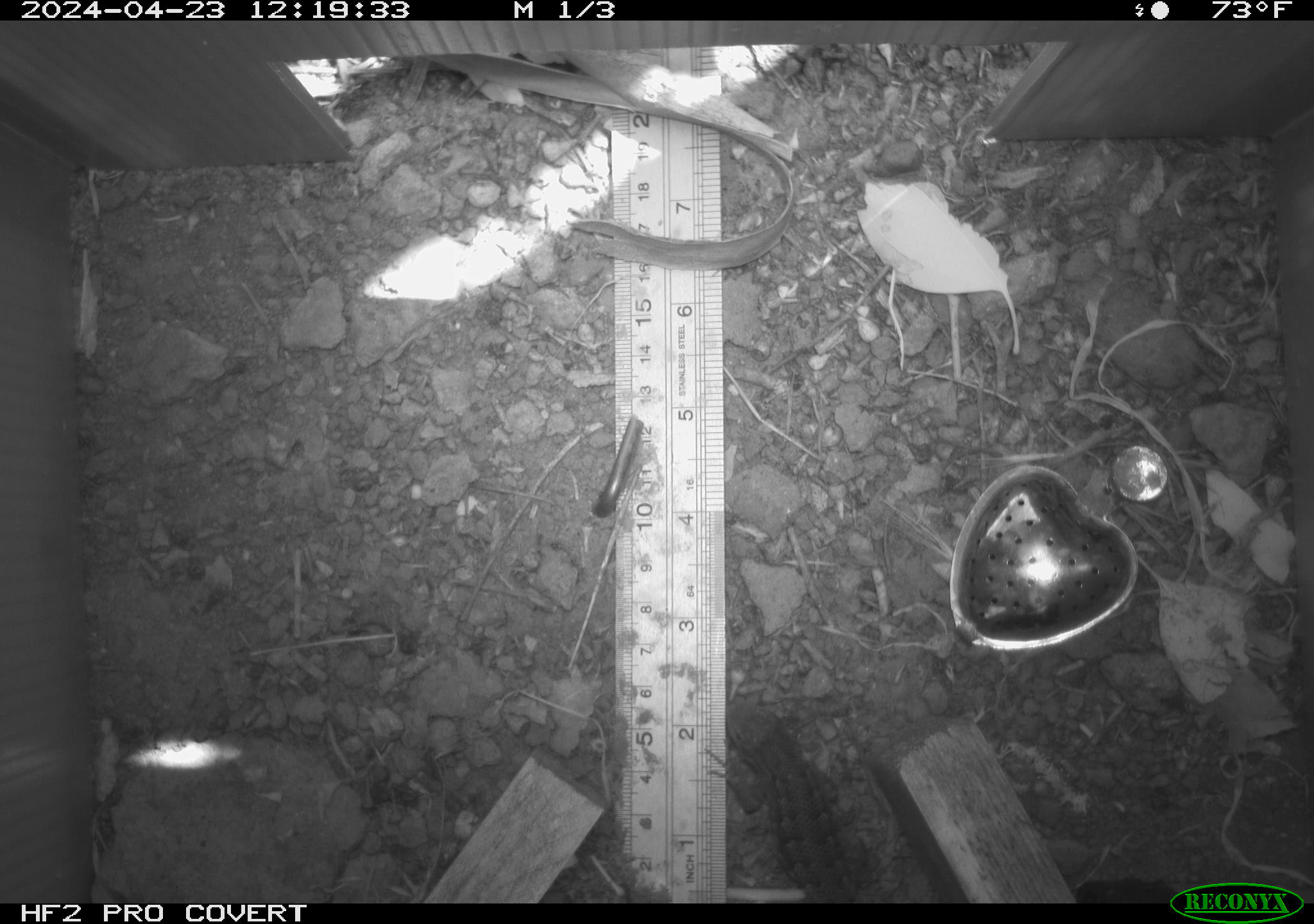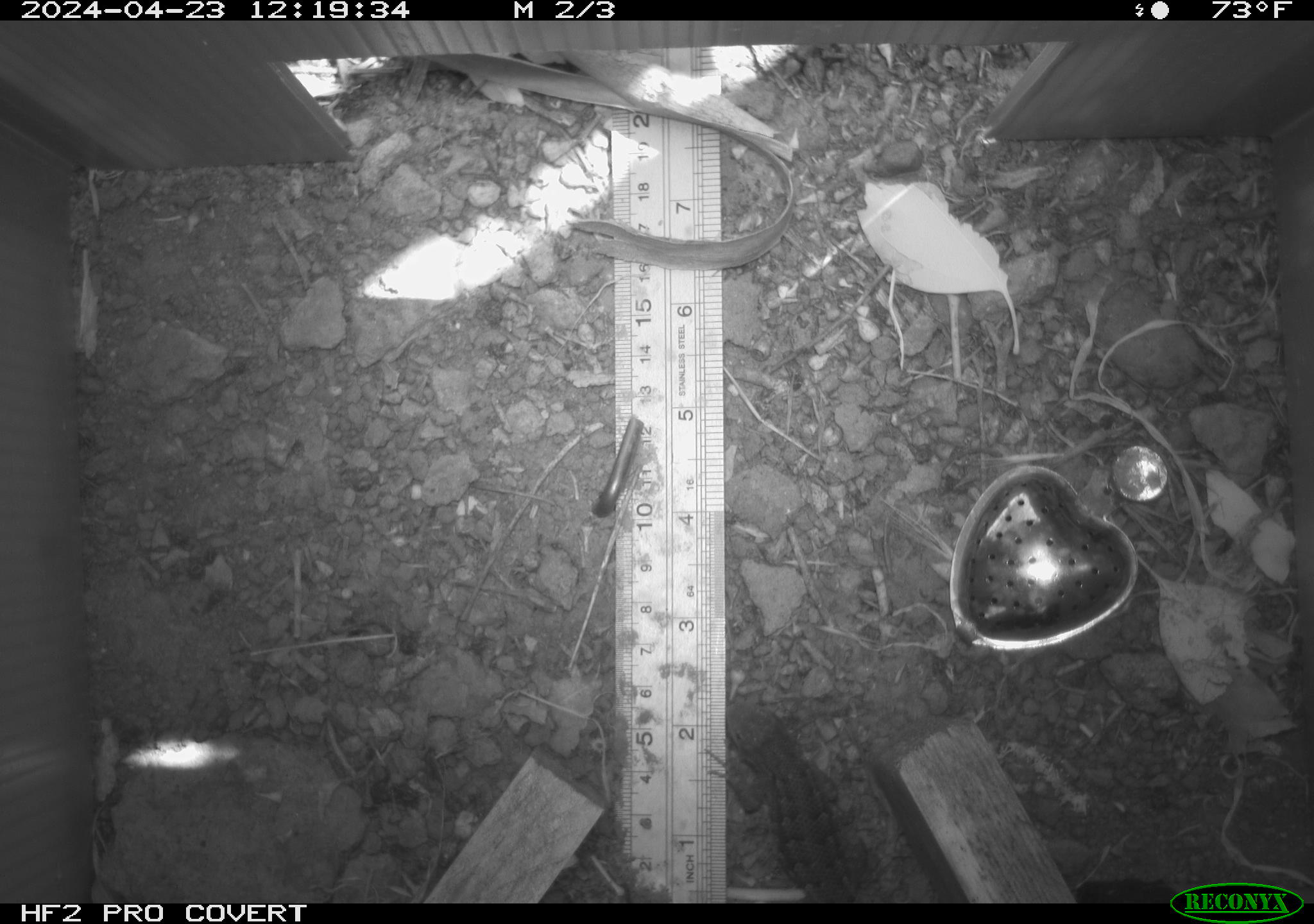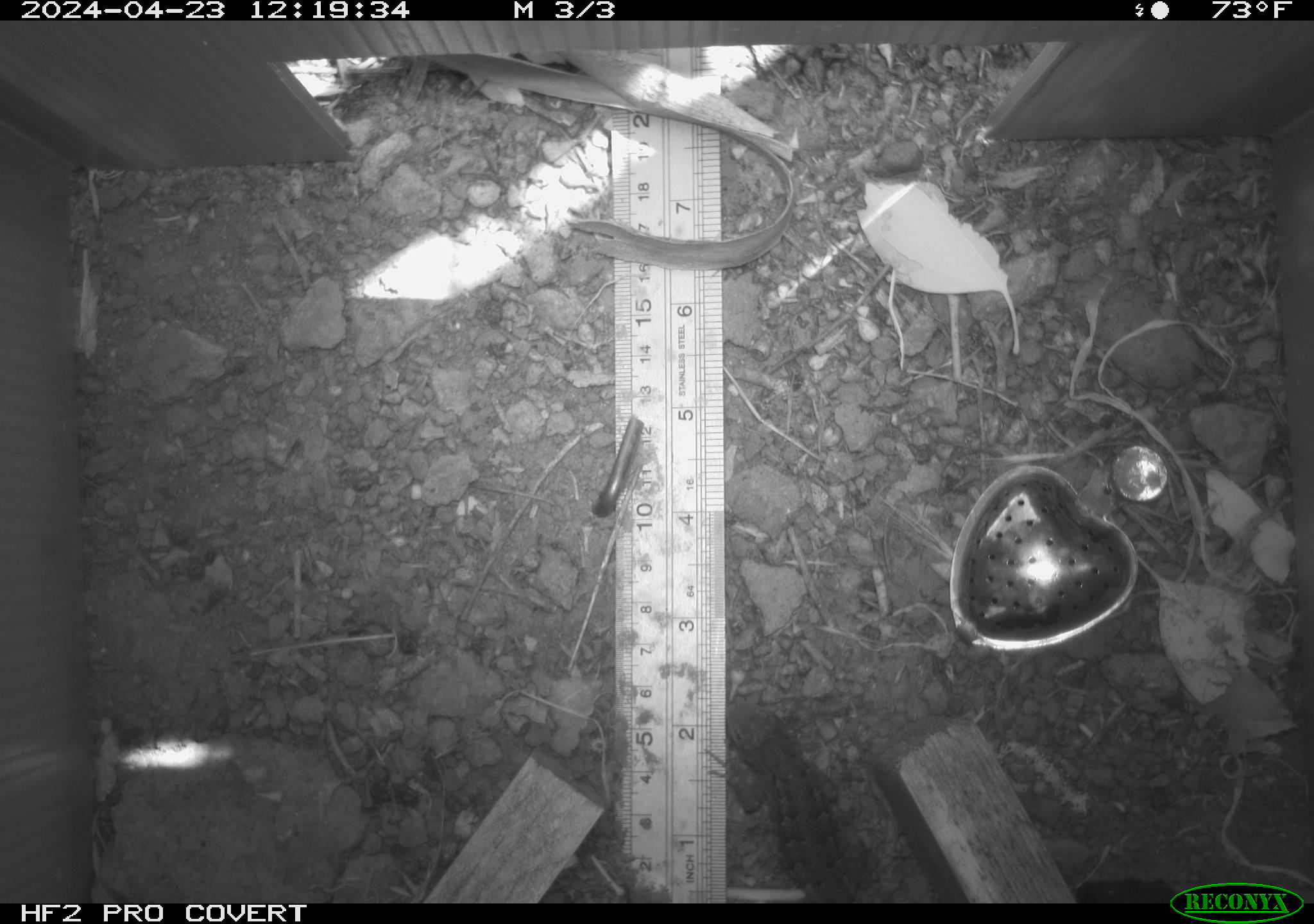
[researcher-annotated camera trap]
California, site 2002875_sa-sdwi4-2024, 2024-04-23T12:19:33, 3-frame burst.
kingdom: Animalia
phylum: Chordata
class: Reptilia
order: Squamata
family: Phrynosomatidae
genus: Sceloporus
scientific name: Sceloporus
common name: spiny lizards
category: sceloporus species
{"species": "sceloporus species (spiny lizards) (Sceloporus)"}